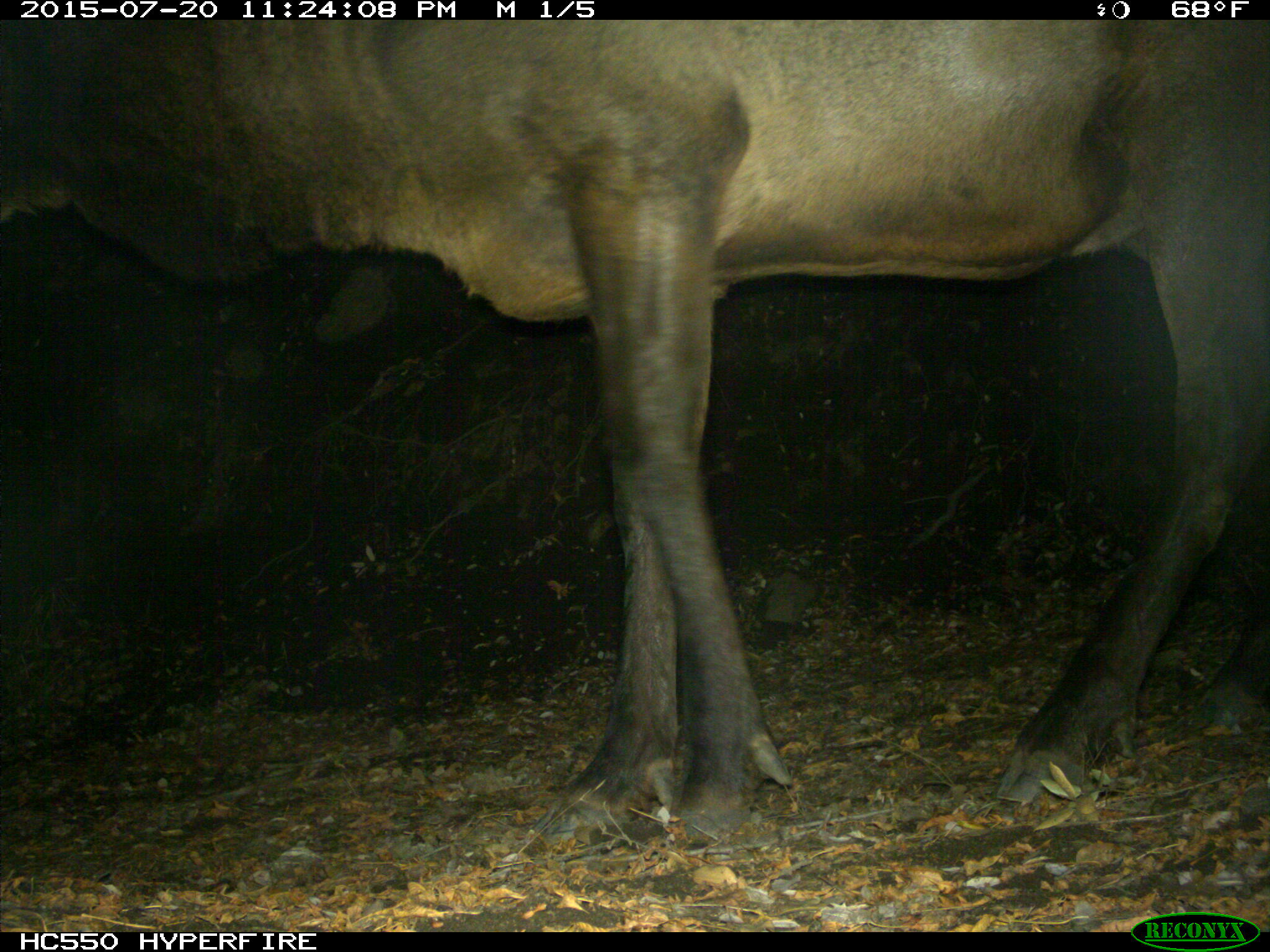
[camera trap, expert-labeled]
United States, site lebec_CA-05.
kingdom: Animalia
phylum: Chordata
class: Mammalia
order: Artiodactyla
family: Cervidae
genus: Cervus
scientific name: Cervus canadensis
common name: elk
Cervus canadensis (elk).